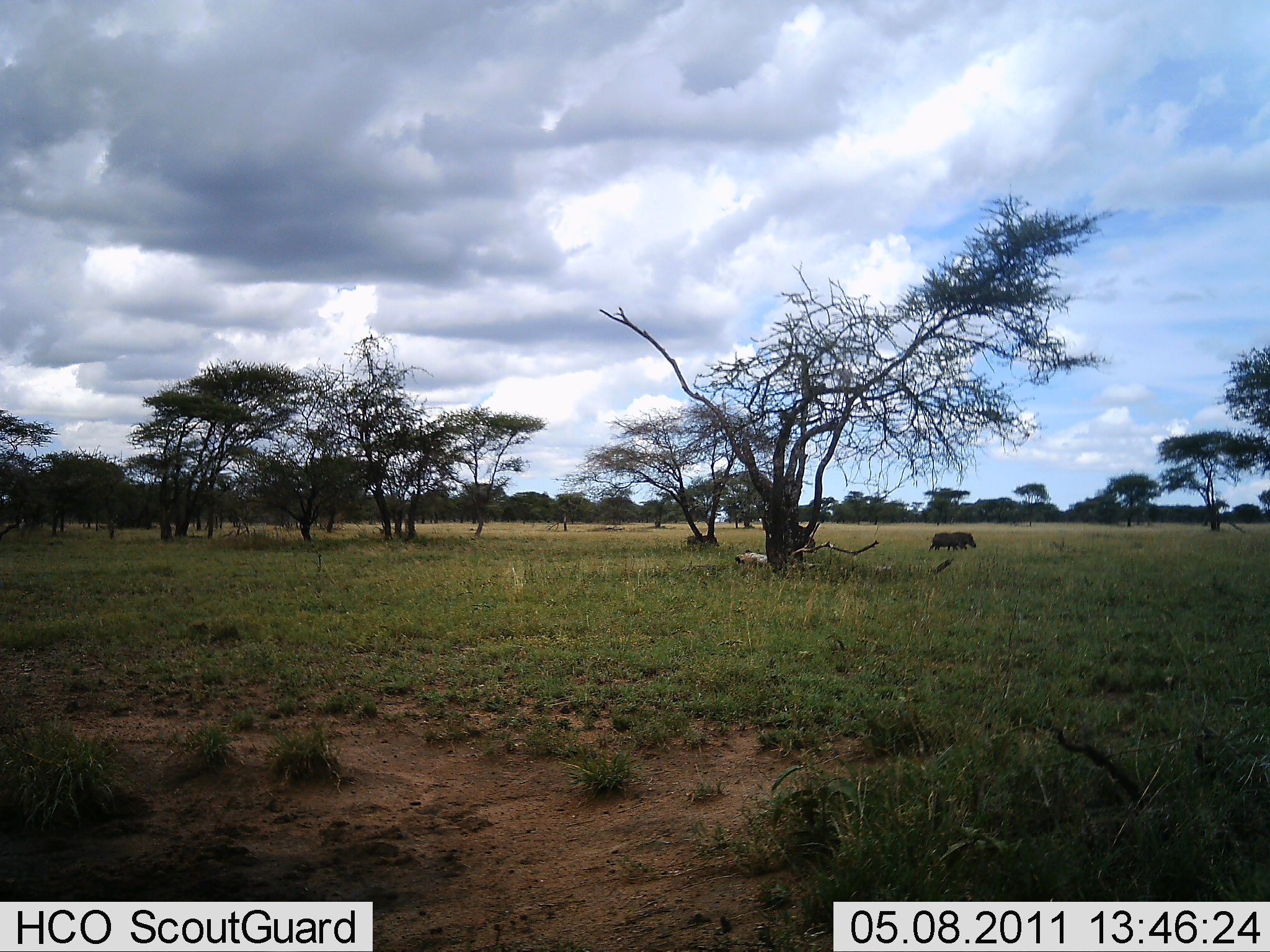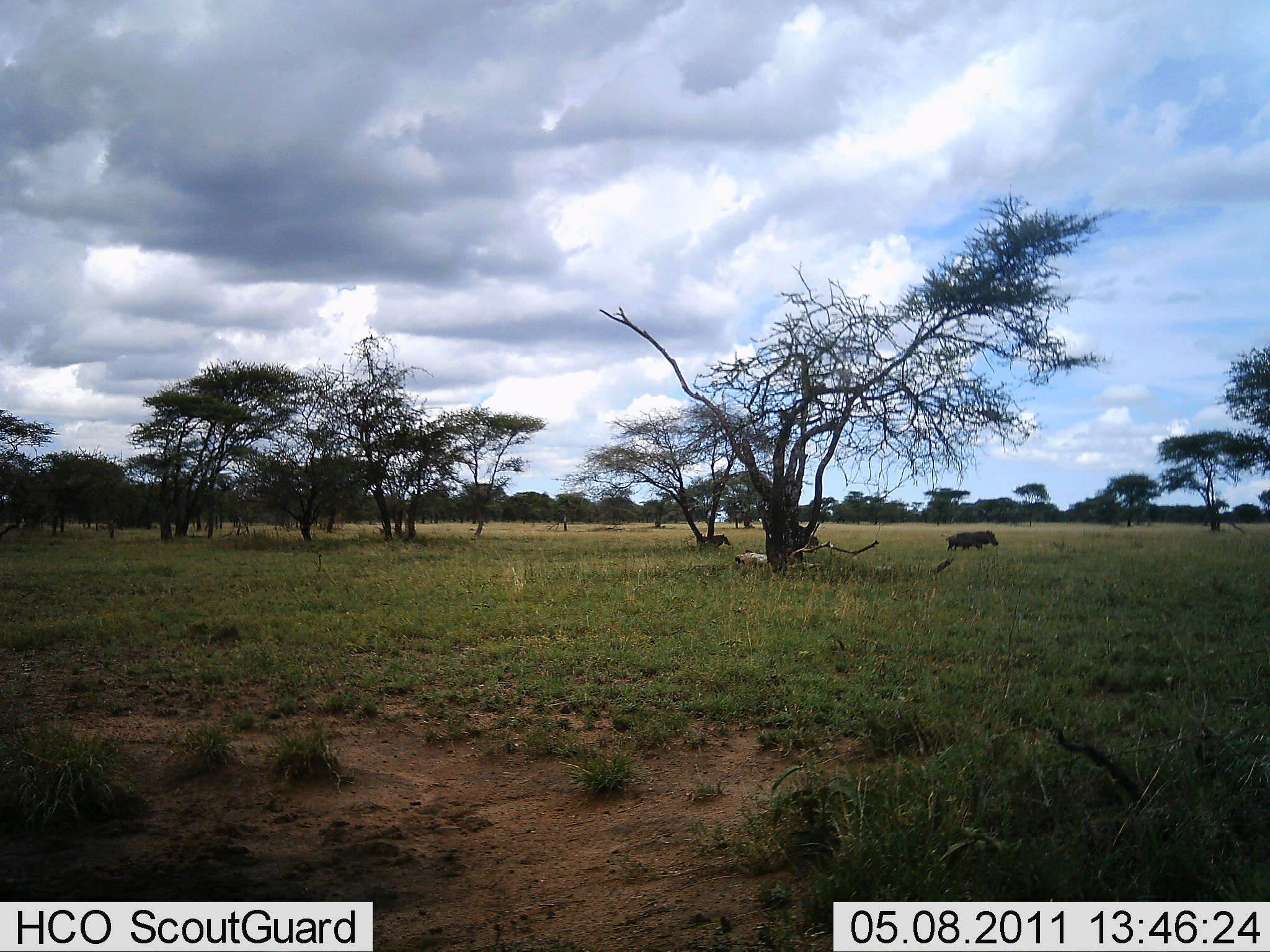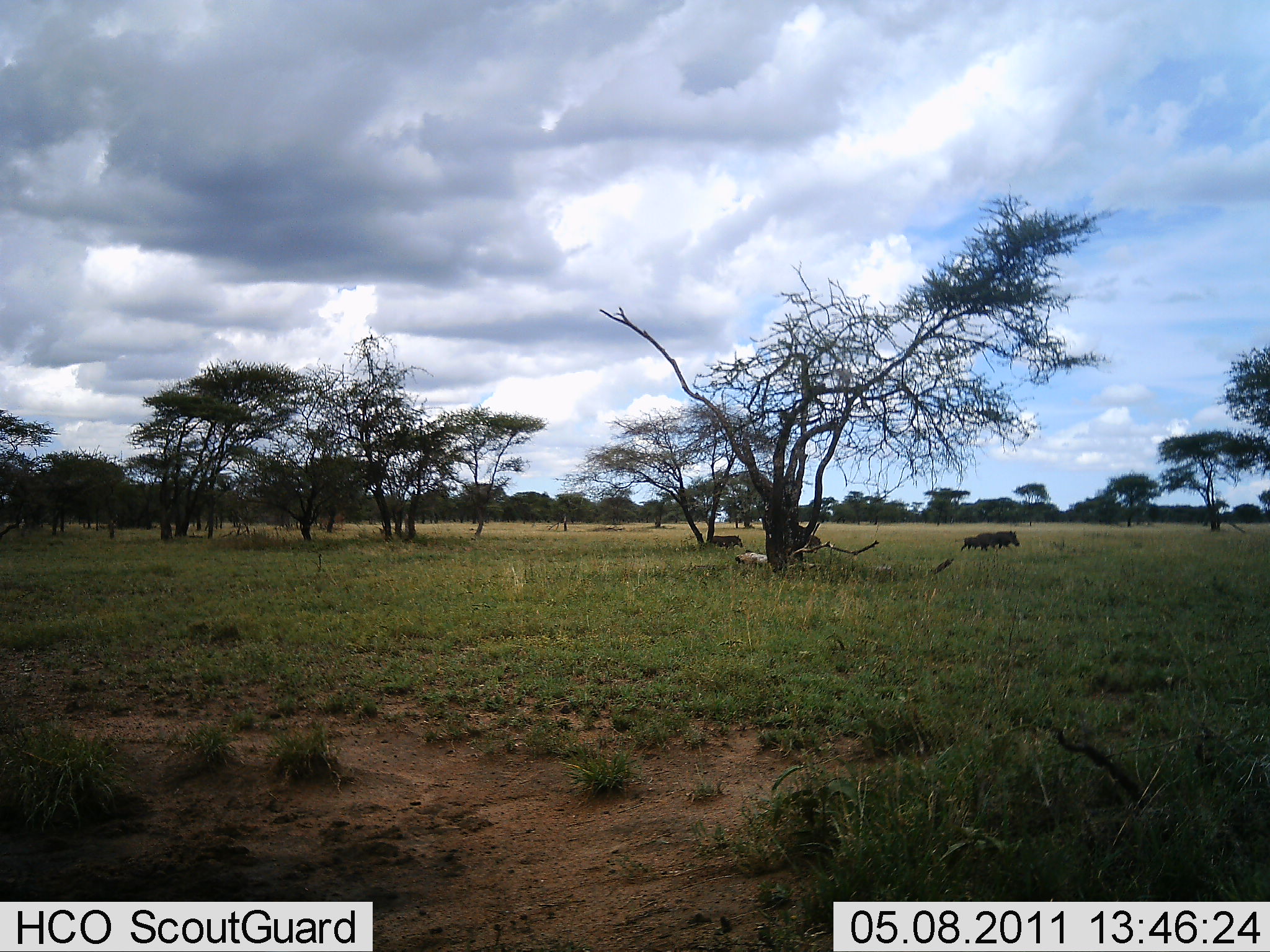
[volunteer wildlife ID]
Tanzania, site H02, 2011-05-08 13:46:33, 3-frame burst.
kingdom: Animalia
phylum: Chordata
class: Mammalia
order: Artiodactyla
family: Suidae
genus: Phacochoerus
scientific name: Phacochoerus africanus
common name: warthog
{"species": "warthog (Phacochoerus africanus)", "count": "3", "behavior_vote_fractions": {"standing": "0%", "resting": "0%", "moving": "100%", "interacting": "0%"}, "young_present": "18%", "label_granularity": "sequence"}